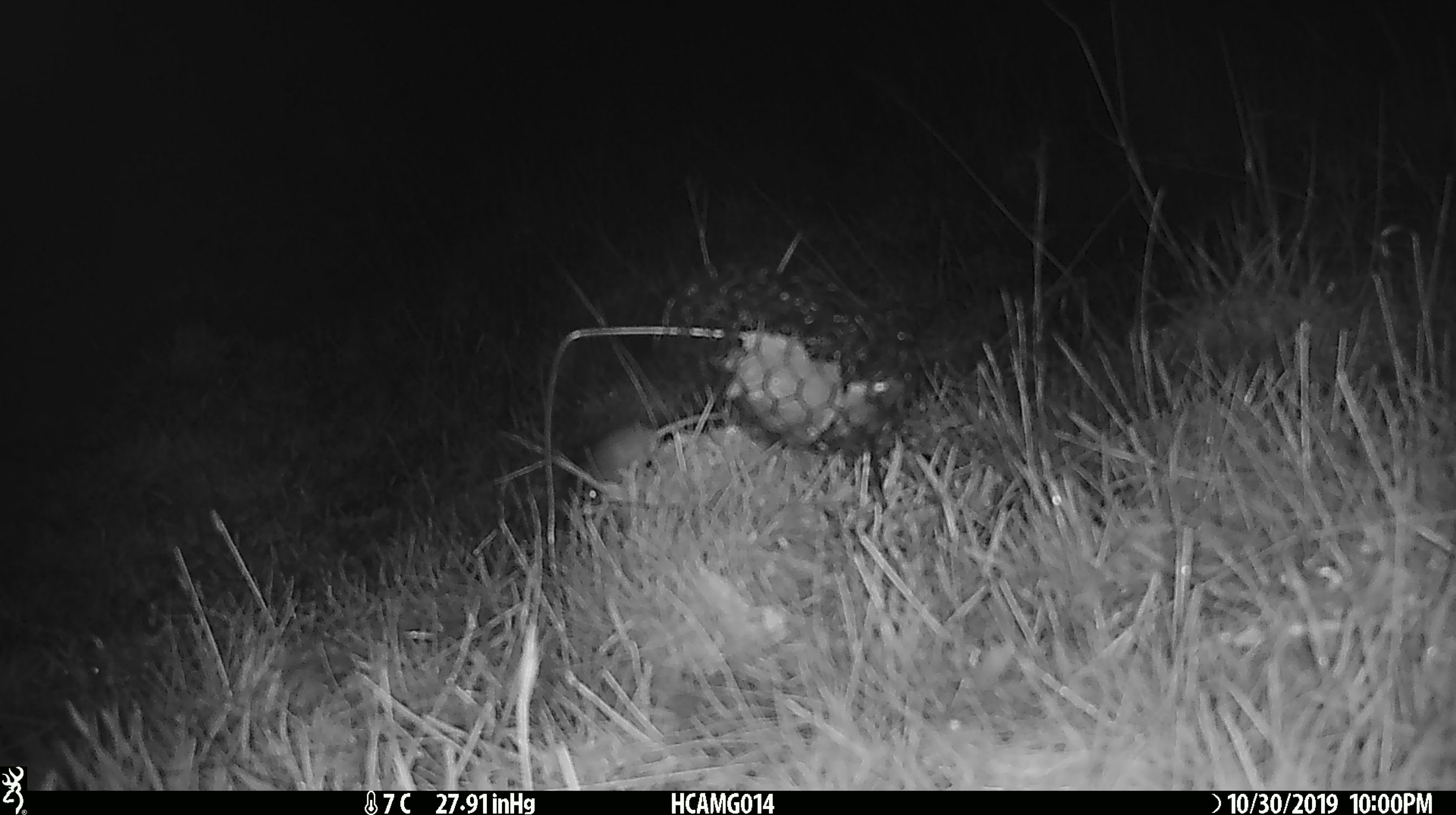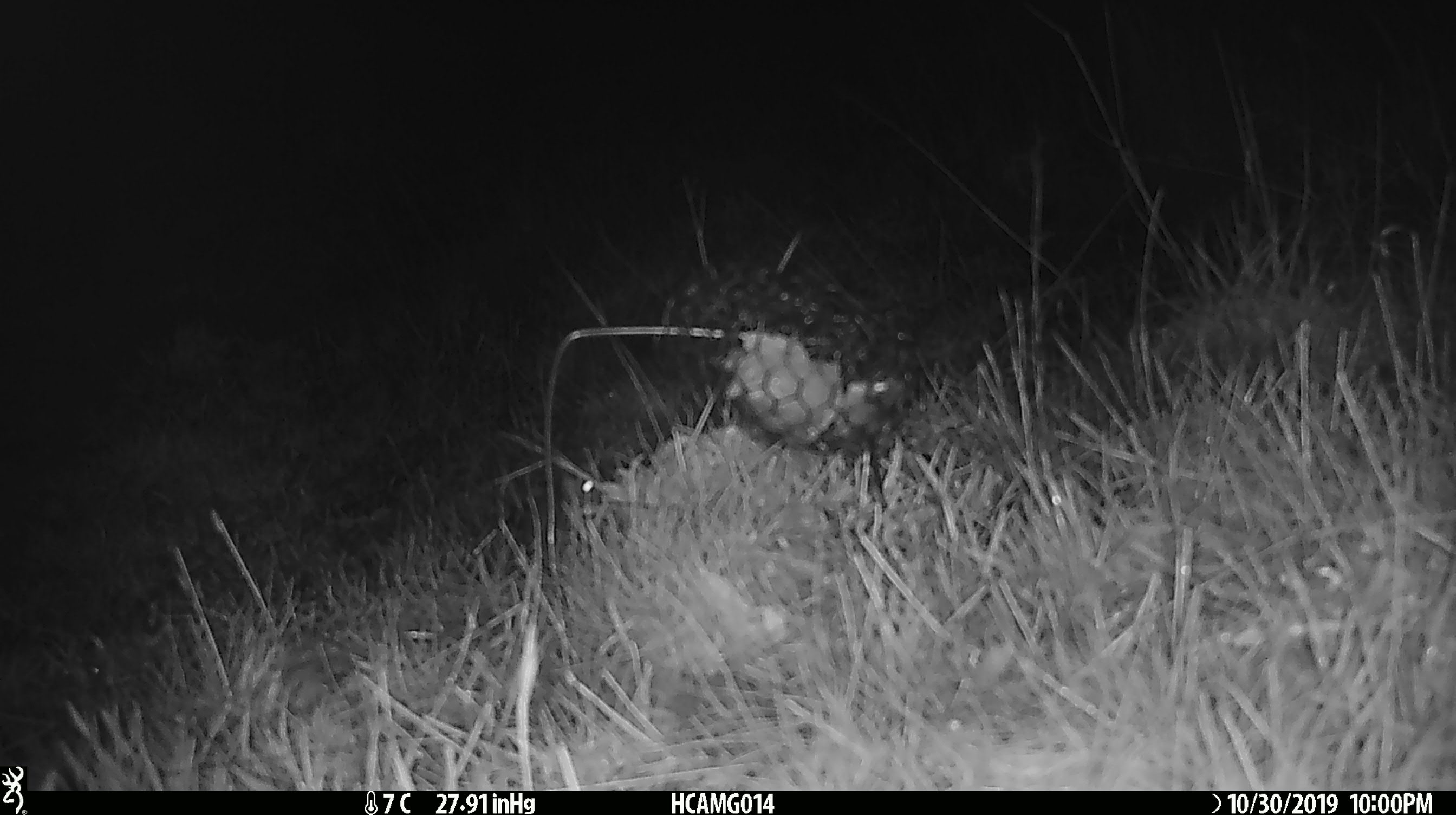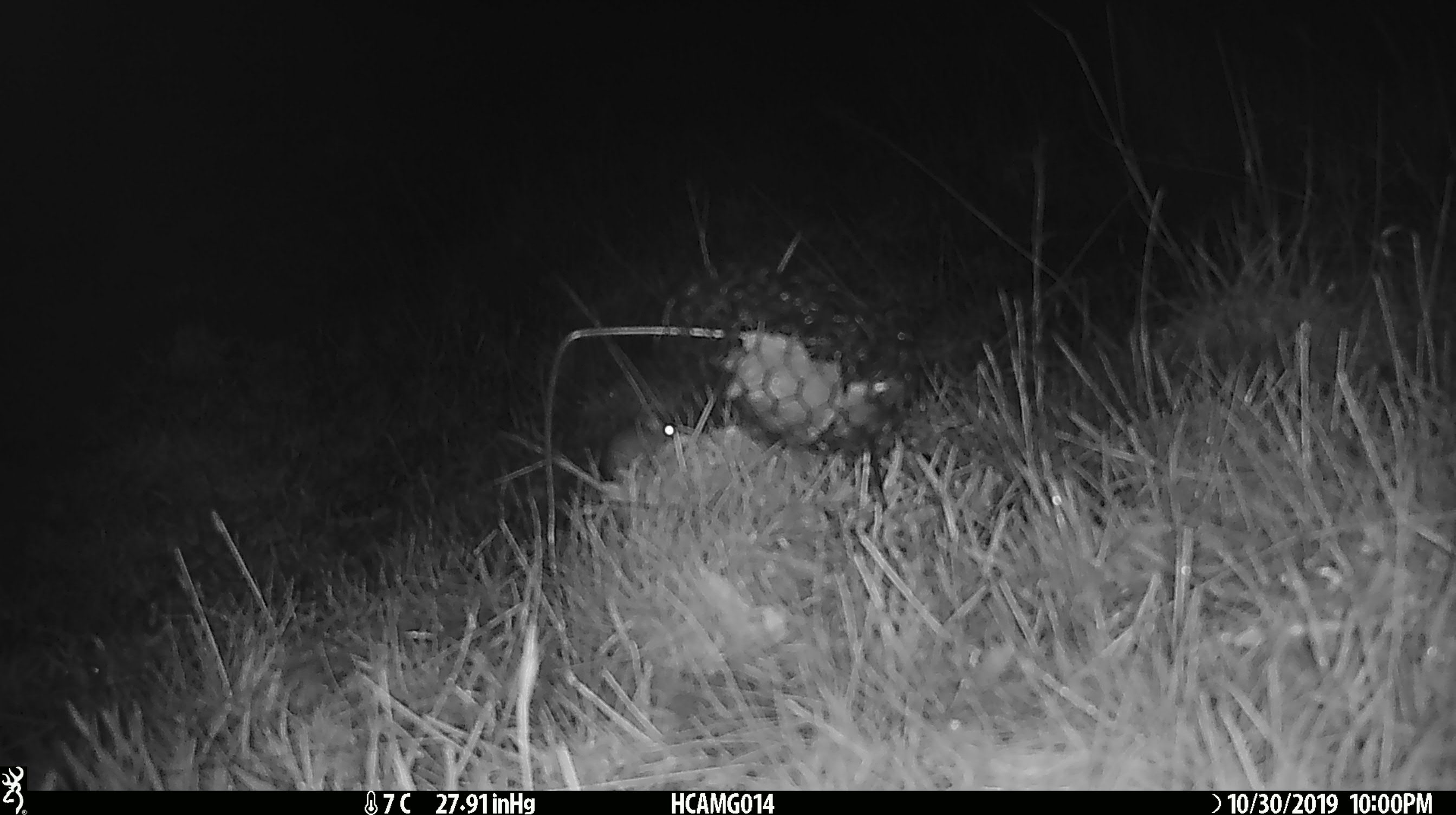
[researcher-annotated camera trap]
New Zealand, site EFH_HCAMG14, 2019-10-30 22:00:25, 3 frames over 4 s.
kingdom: Animalia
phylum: Chordata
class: Mammalia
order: Rodentia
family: Muridae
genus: Mus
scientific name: Mus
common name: mouse